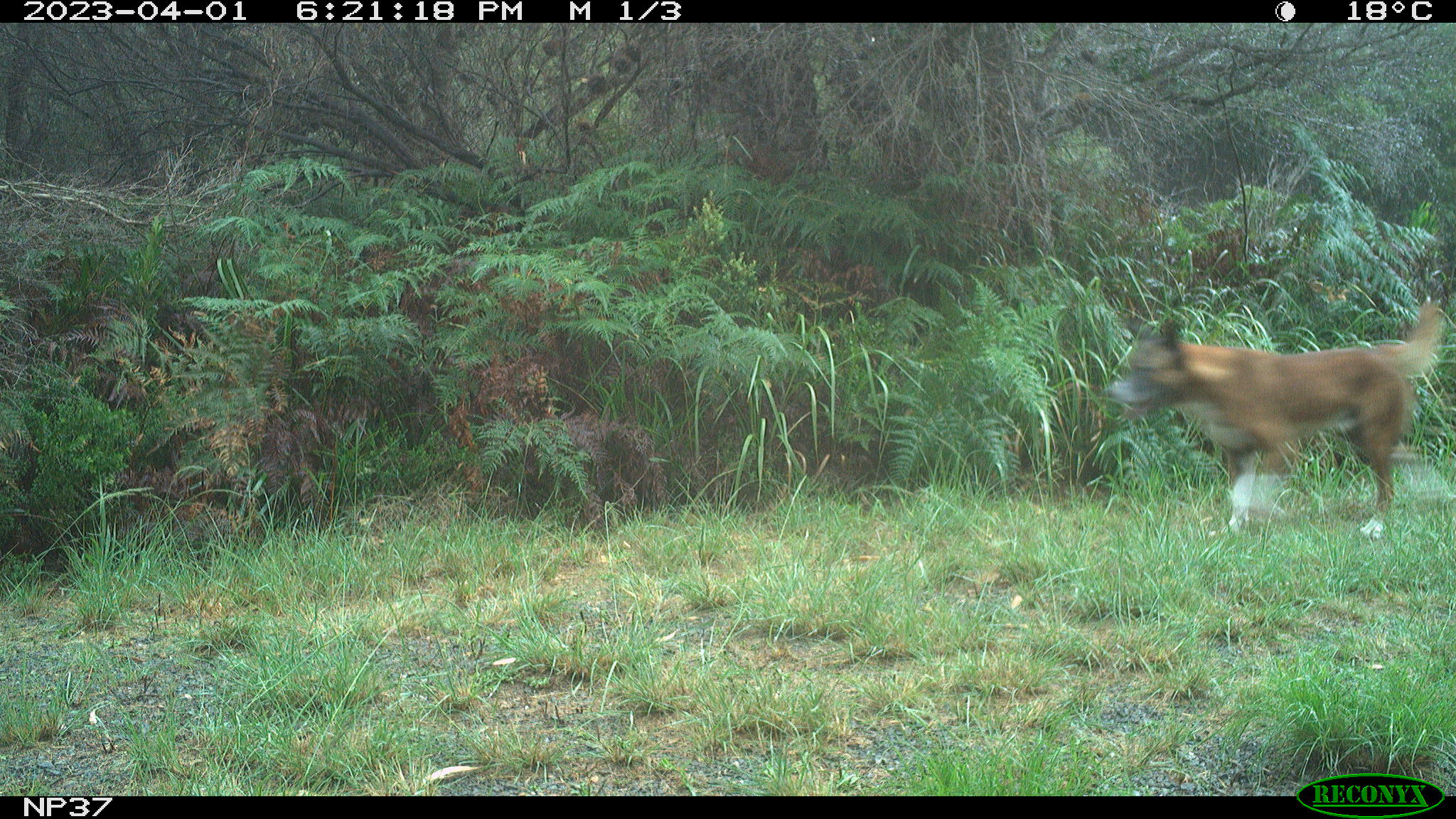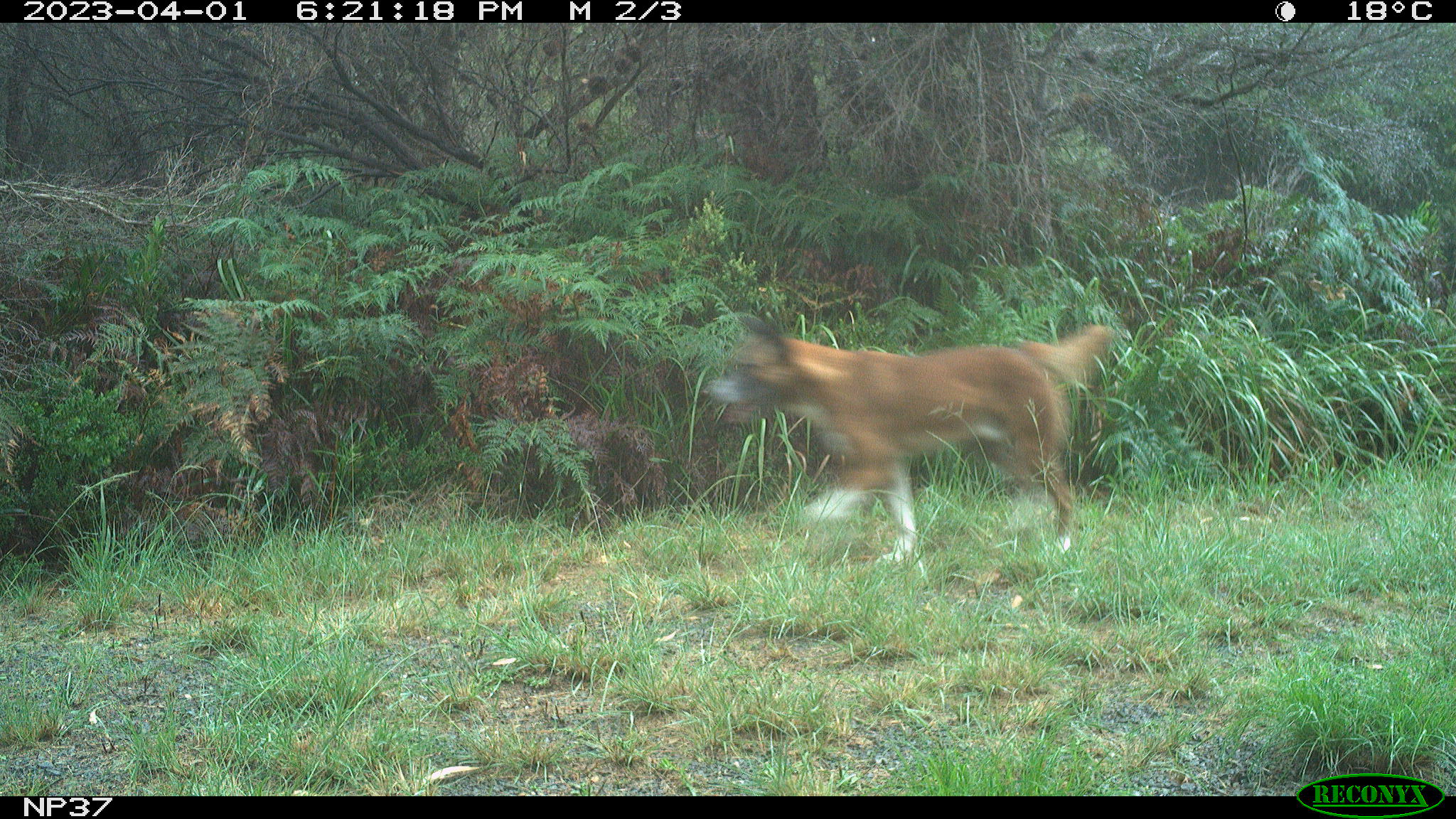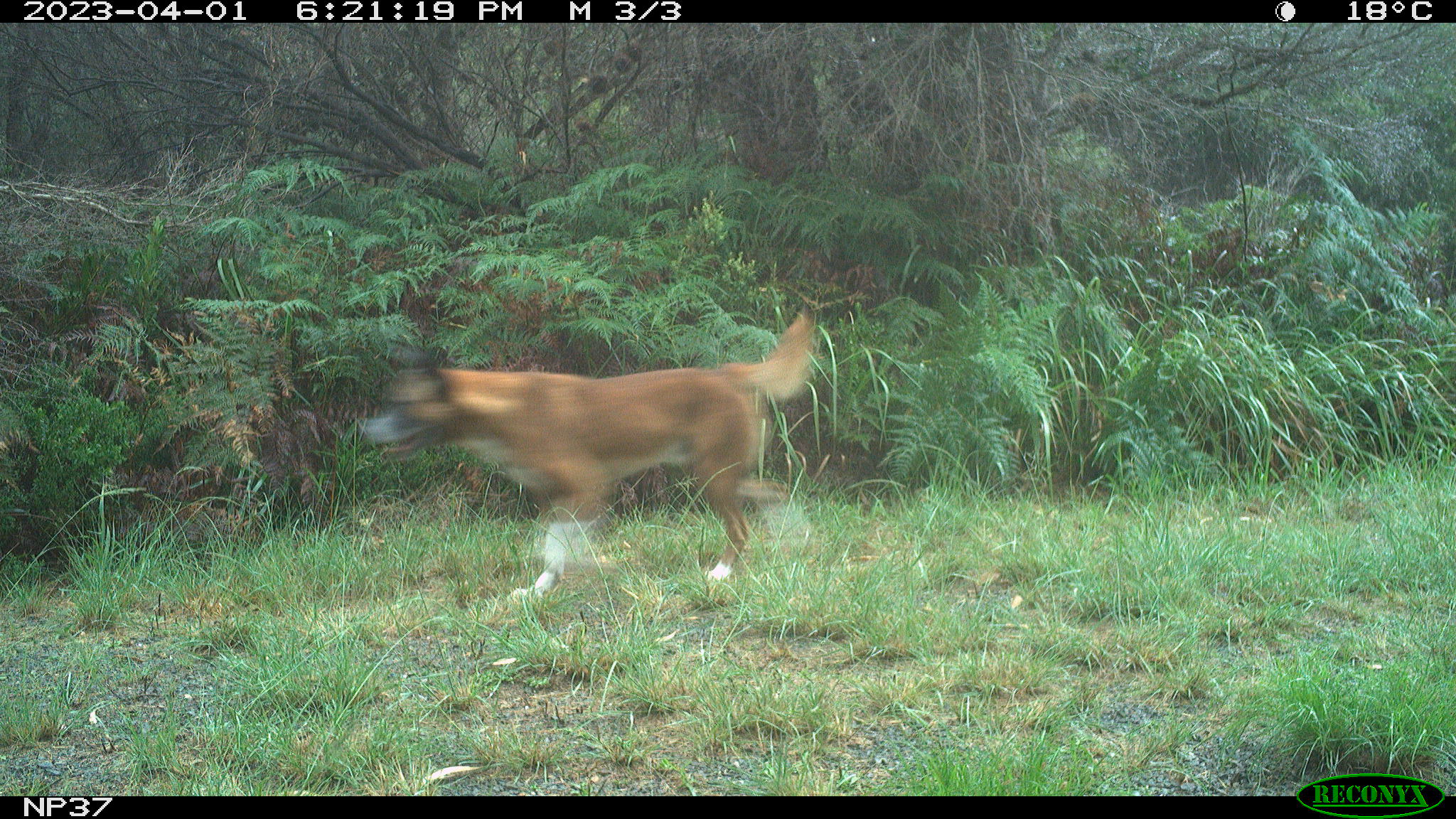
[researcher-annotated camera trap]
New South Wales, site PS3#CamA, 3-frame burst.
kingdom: Animalia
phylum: Chordata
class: Mammalia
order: Carnivora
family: Canidae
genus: Canis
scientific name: Canis familiaris dingo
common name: dingo